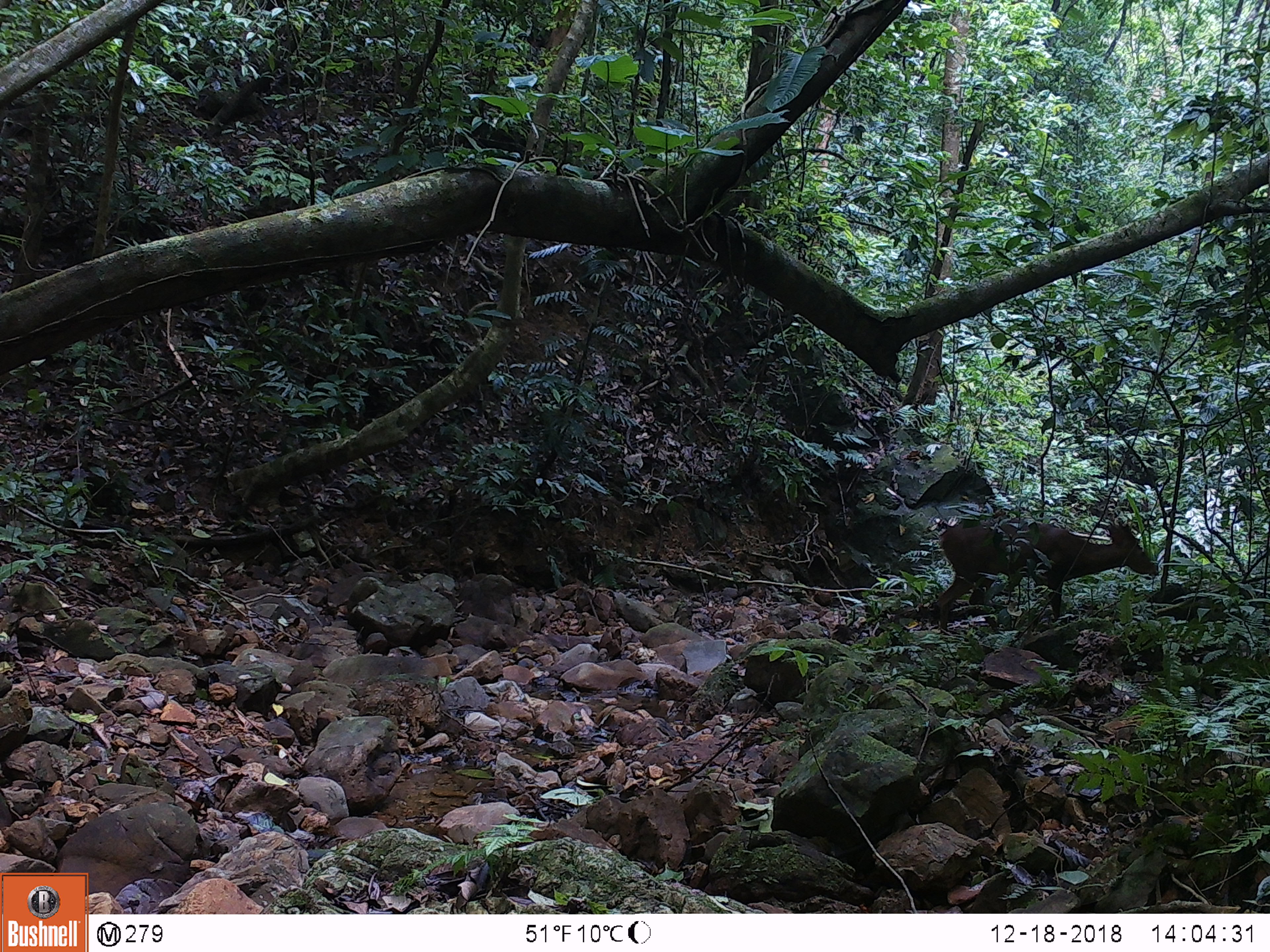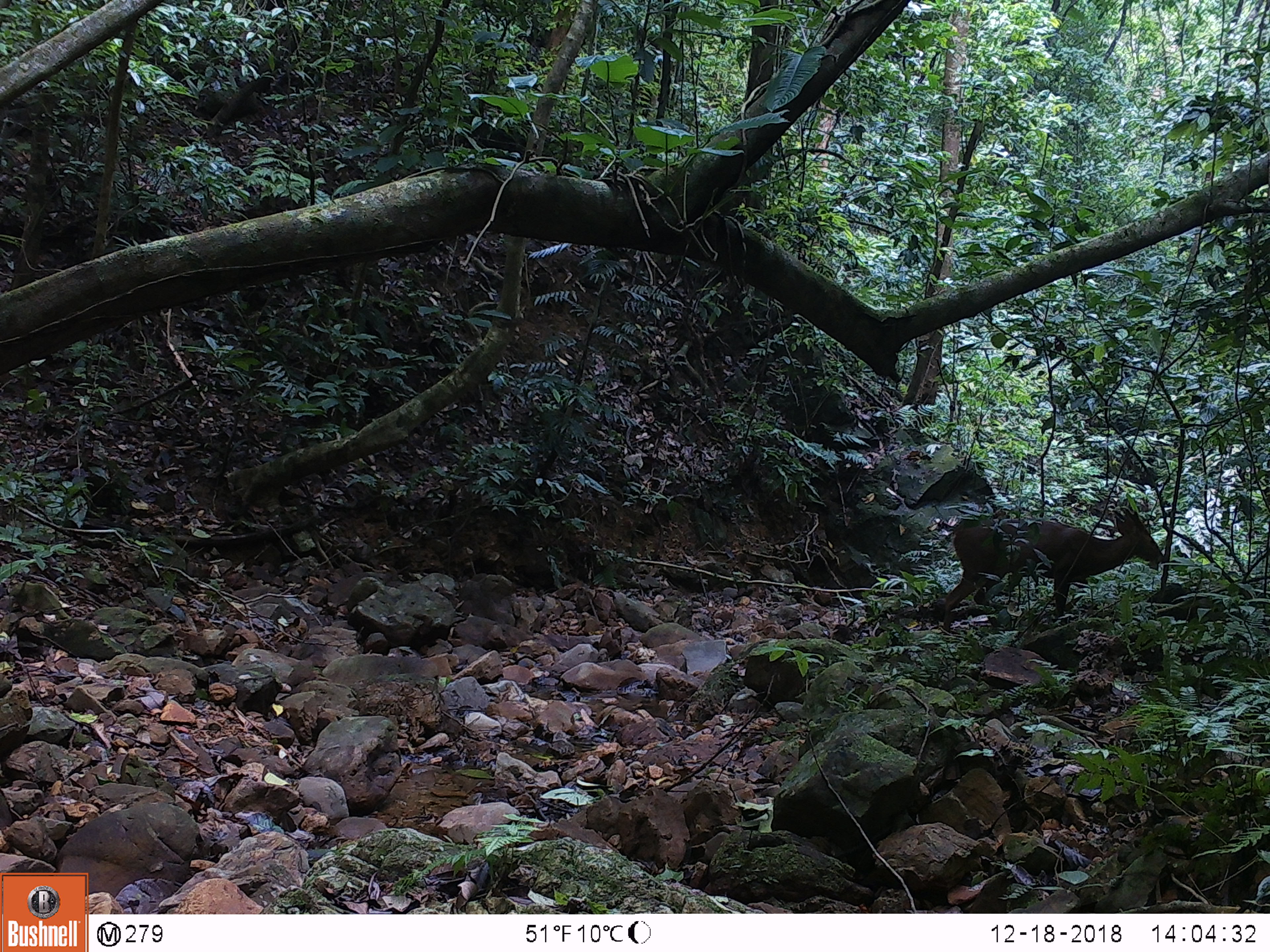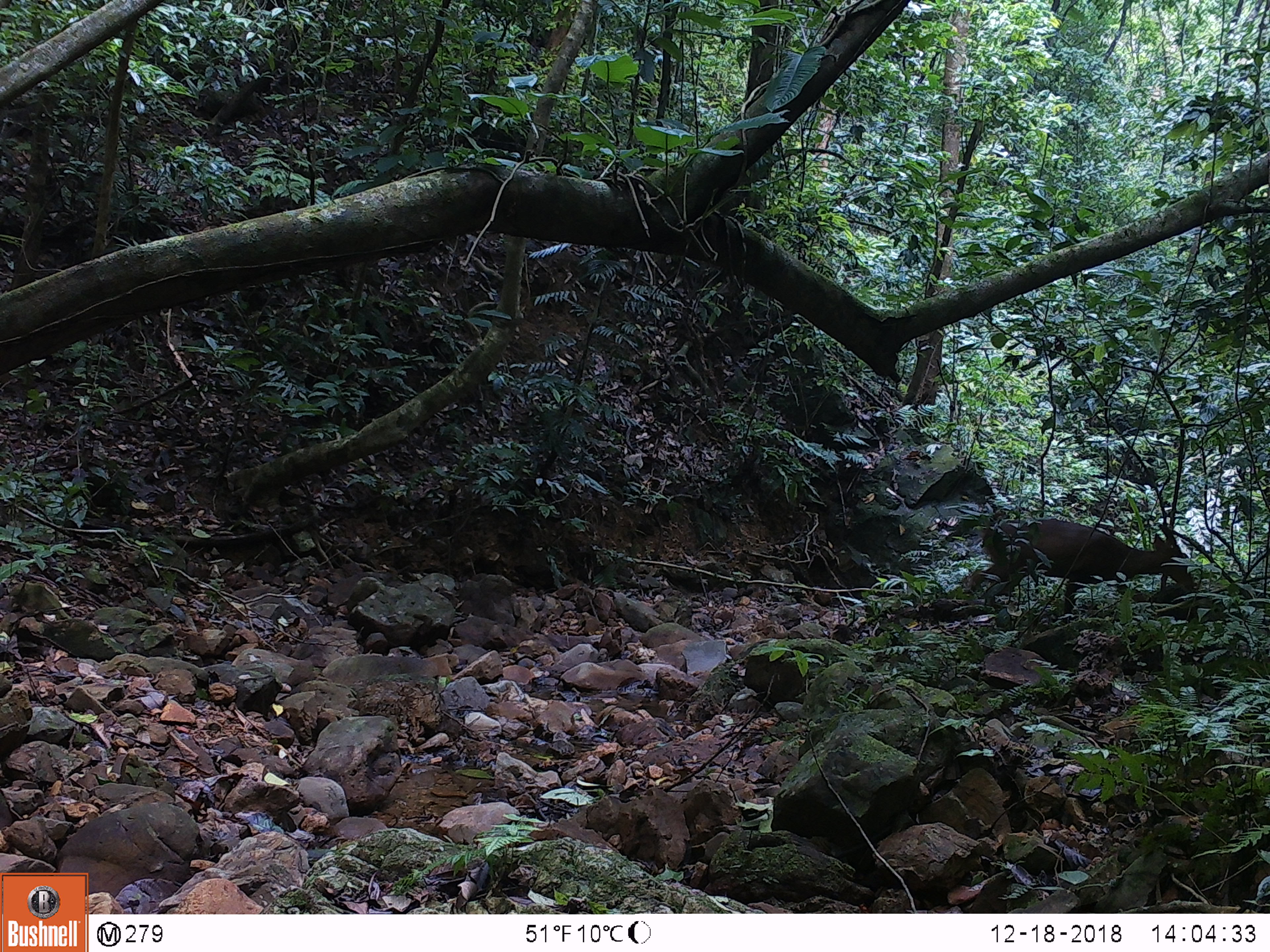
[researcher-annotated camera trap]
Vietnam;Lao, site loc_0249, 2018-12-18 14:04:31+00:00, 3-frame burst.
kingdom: Animalia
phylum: Chordata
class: Mammalia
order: Artiodactyla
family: Cervidae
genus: Muntiacus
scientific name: Muntiacus vuquangensis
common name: large-antlered muntjac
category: large antlered muntjac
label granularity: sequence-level